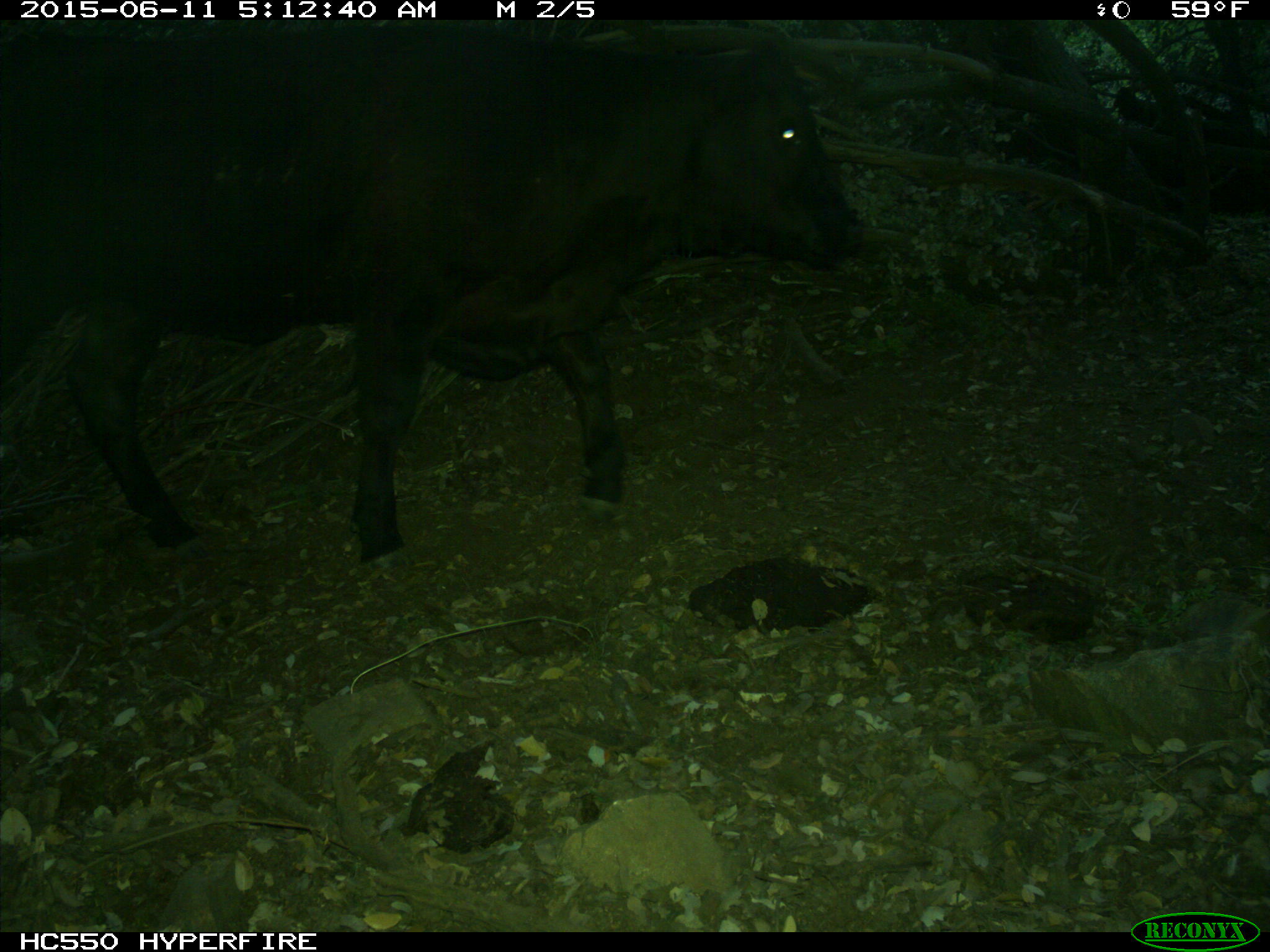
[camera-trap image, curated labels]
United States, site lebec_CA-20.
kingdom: Animalia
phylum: Chordata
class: Mammalia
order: Artiodactyla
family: Bovidae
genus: Bos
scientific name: Bos taurus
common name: domestic cow